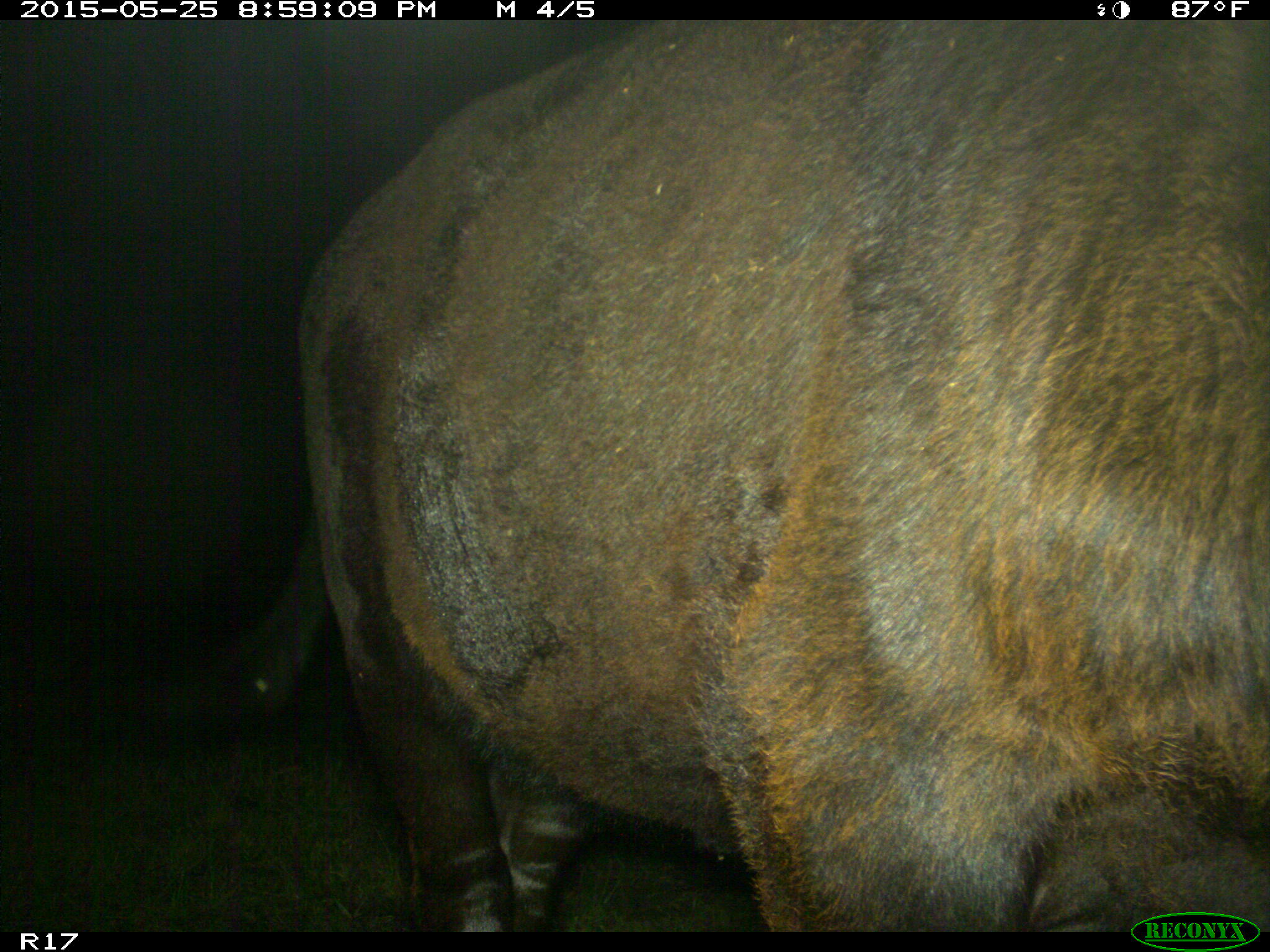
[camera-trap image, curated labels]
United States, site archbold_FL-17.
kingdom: Animalia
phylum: Chordata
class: Mammalia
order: Artiodactyla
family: Bovidae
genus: Bos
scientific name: Bos taurus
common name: domestic cow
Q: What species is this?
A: Bos taurus (domestic cow).